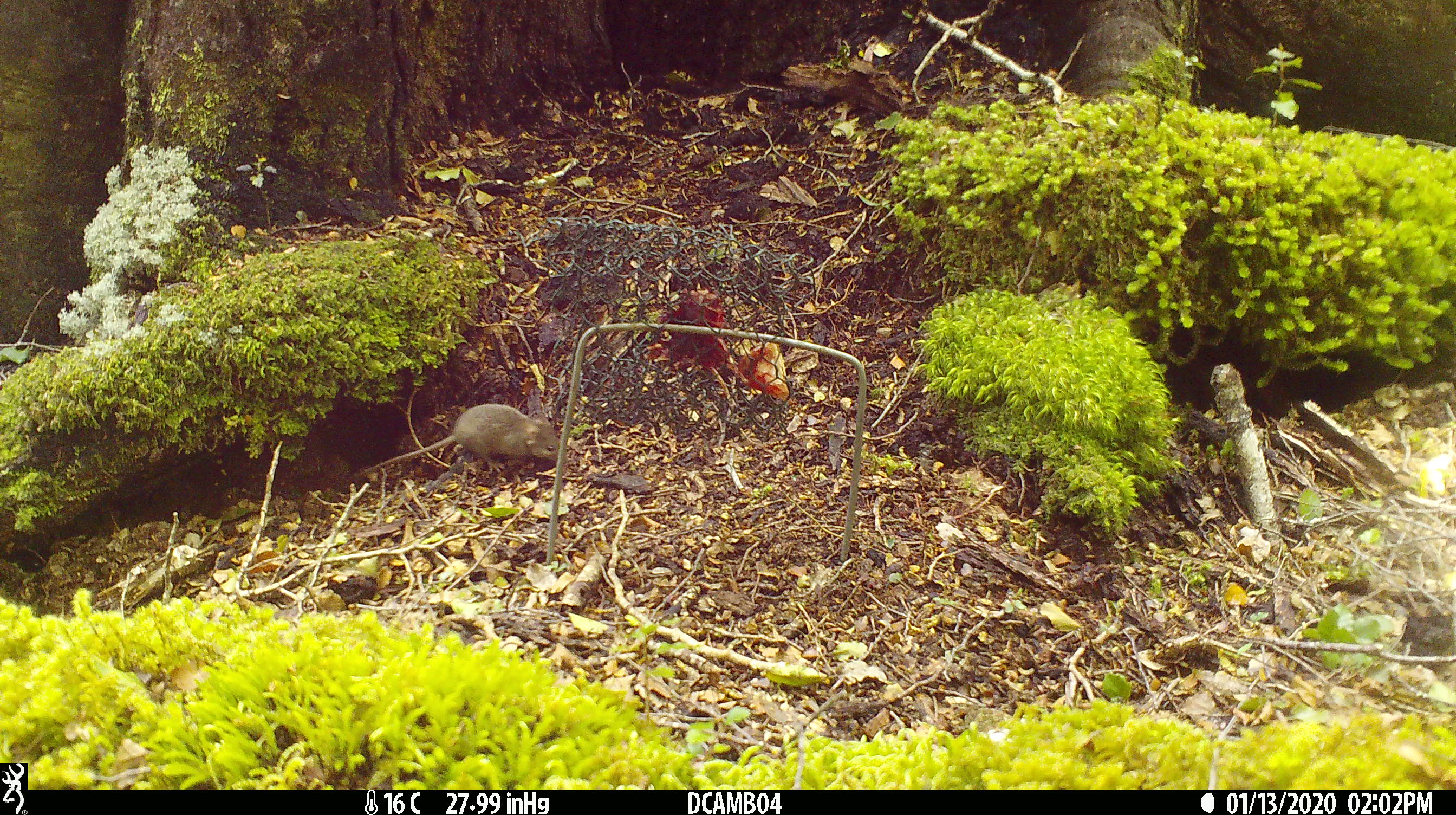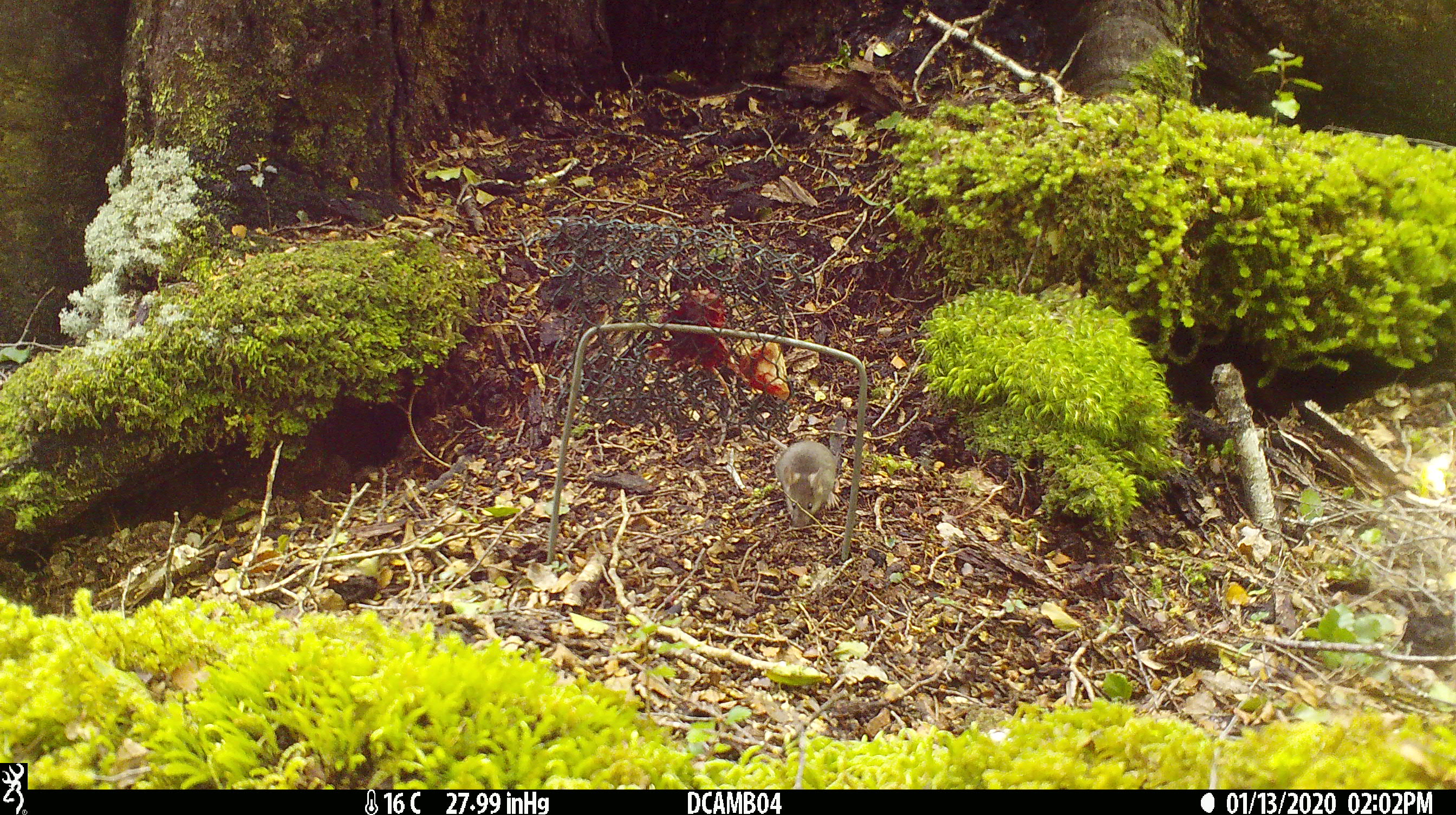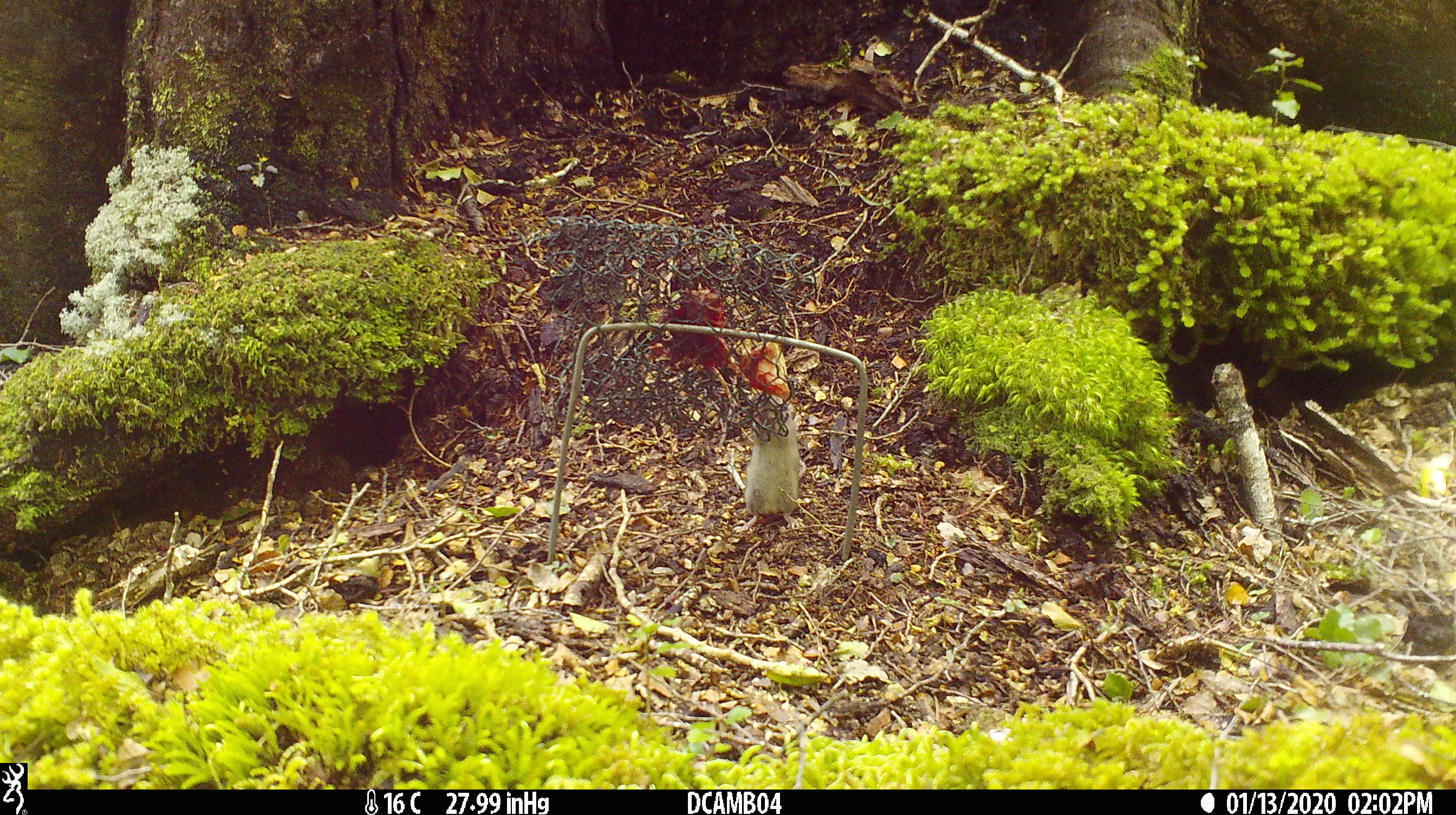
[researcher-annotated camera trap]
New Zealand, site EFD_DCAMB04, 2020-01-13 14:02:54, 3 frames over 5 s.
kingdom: Animalia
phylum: Chordata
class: Mammalia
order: Rodentia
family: Muridae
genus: Mus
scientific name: Mus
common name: mouse